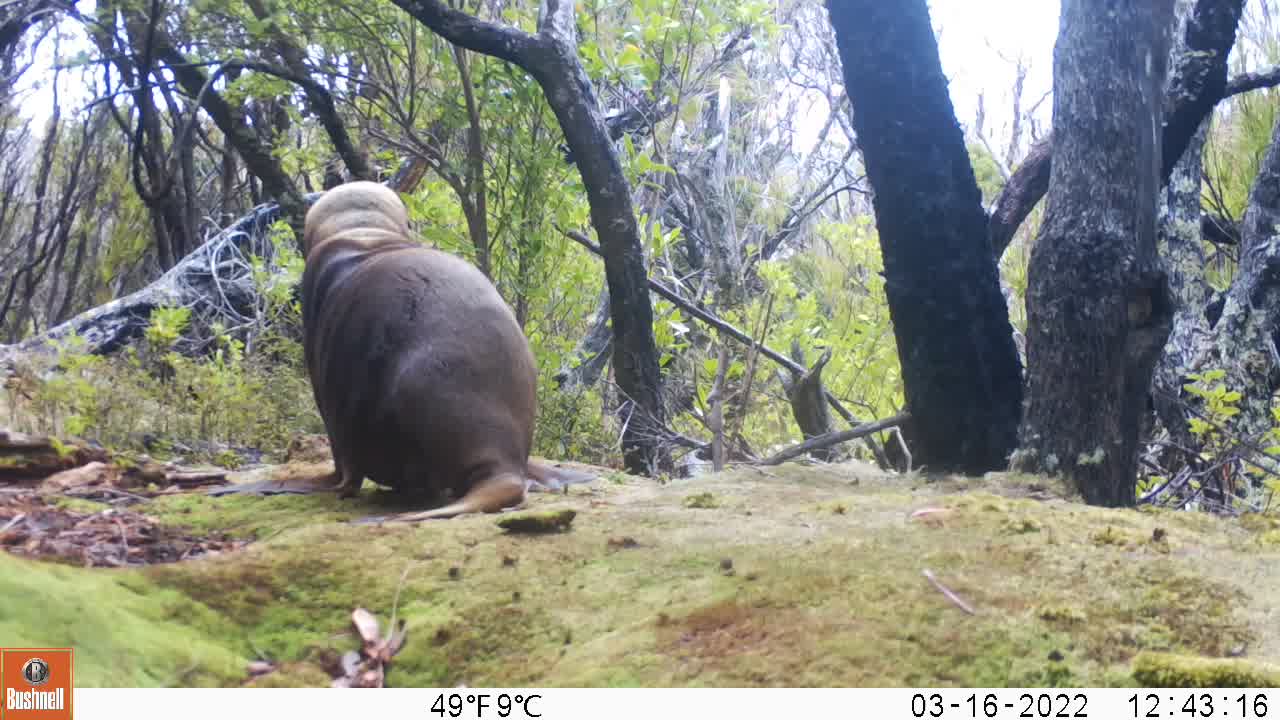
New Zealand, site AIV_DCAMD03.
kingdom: Animalia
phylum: Chordata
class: Mammalia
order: Carnivora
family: Otariidae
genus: Phocarctos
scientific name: Phocarctos hookeri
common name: new zealand sea lion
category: sealion